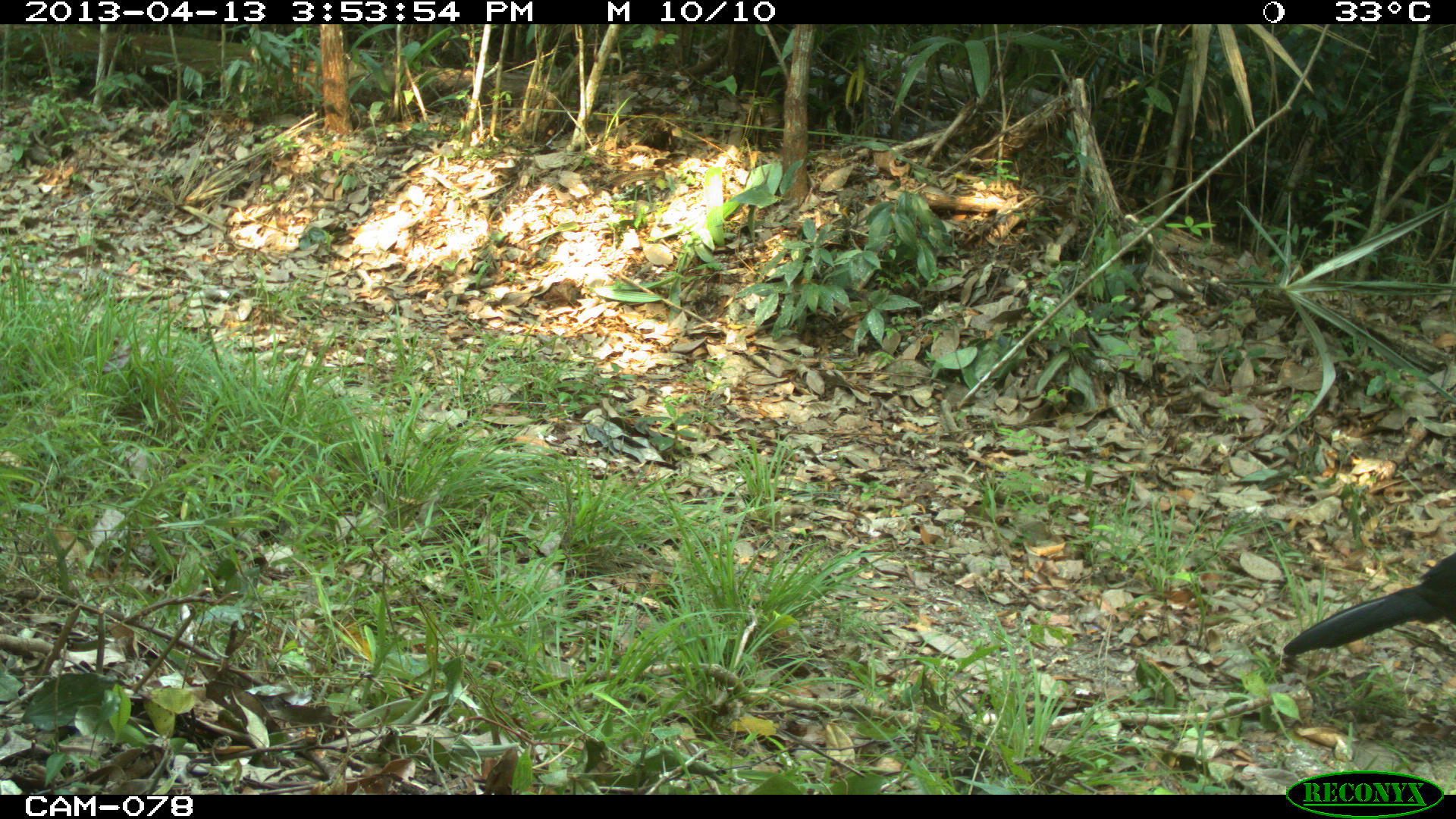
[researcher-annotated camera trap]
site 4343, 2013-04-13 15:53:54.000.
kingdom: Animalia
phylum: Chordata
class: Aves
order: Galliformes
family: Cracidae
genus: Crax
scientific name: Crax rubra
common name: great curassow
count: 1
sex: male